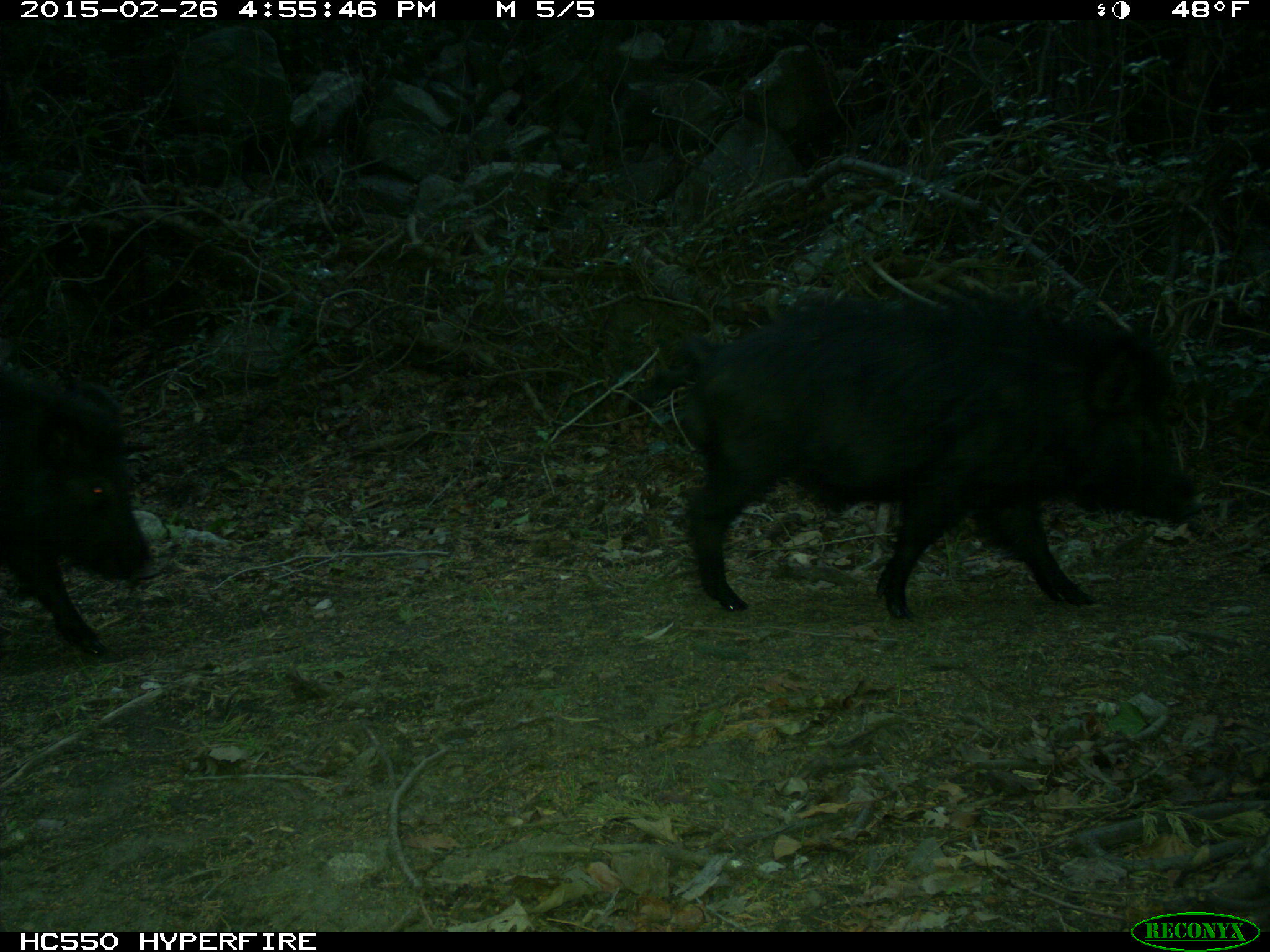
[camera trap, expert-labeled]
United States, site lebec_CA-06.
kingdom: Animalia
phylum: Chordata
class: Mammalia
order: Artiodactyla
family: Suidae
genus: Sus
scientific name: Sus scrofa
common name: wild boar